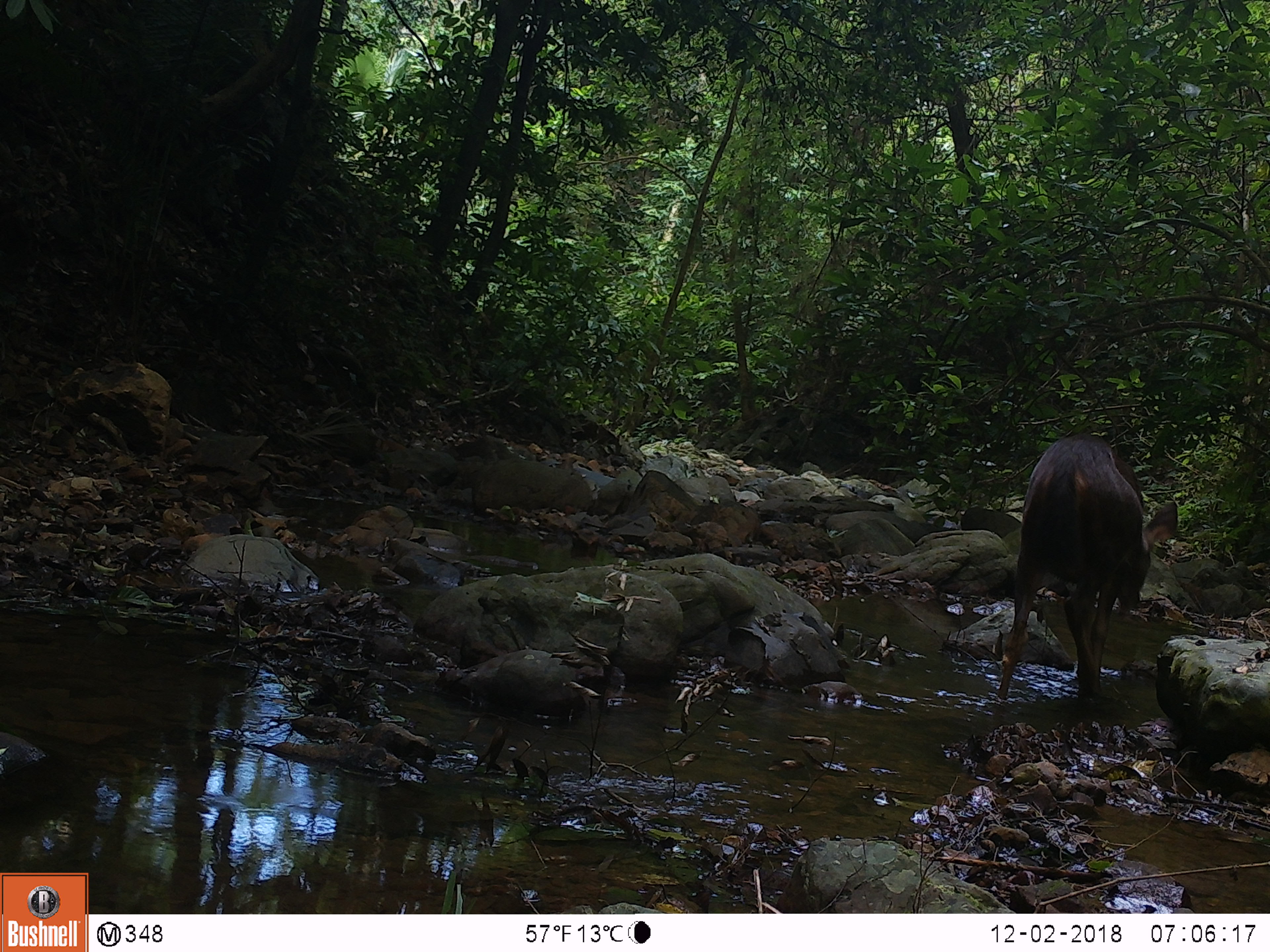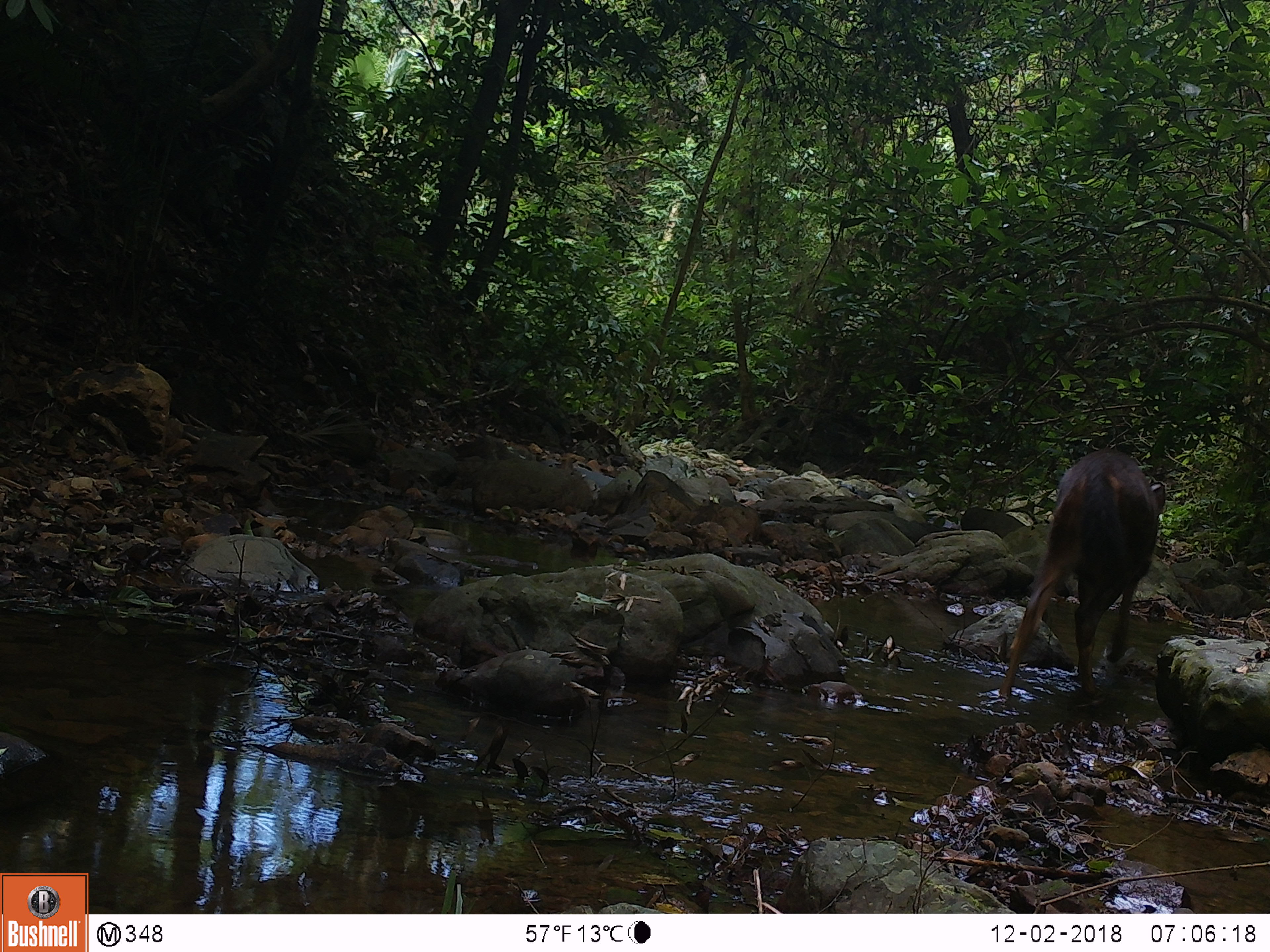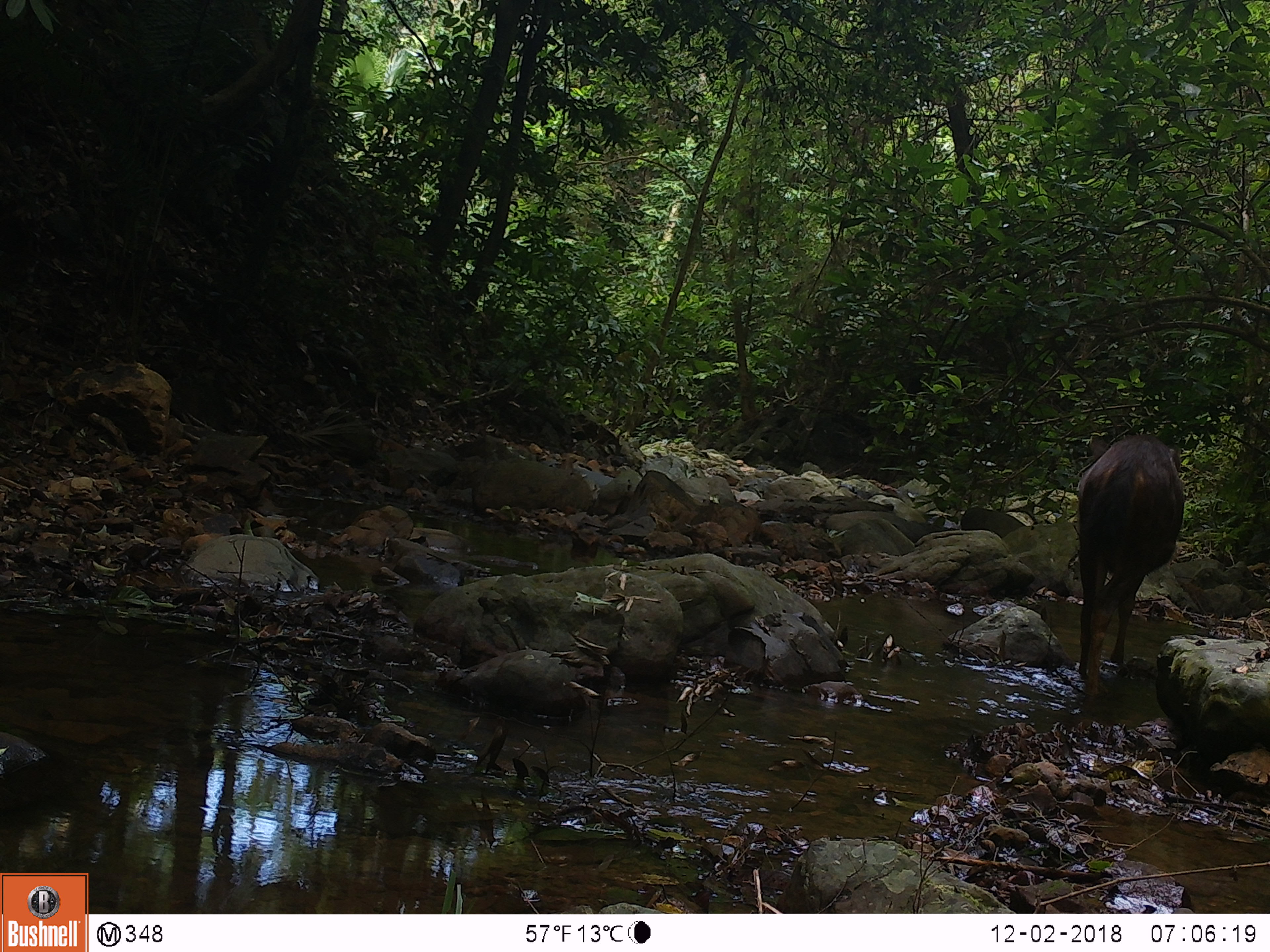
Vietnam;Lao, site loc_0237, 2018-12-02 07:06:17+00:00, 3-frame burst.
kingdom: Animalia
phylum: Chordata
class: Mammalia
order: Artiodactyla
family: Cervidae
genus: Rusa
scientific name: Rusa unicolor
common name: sambar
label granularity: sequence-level